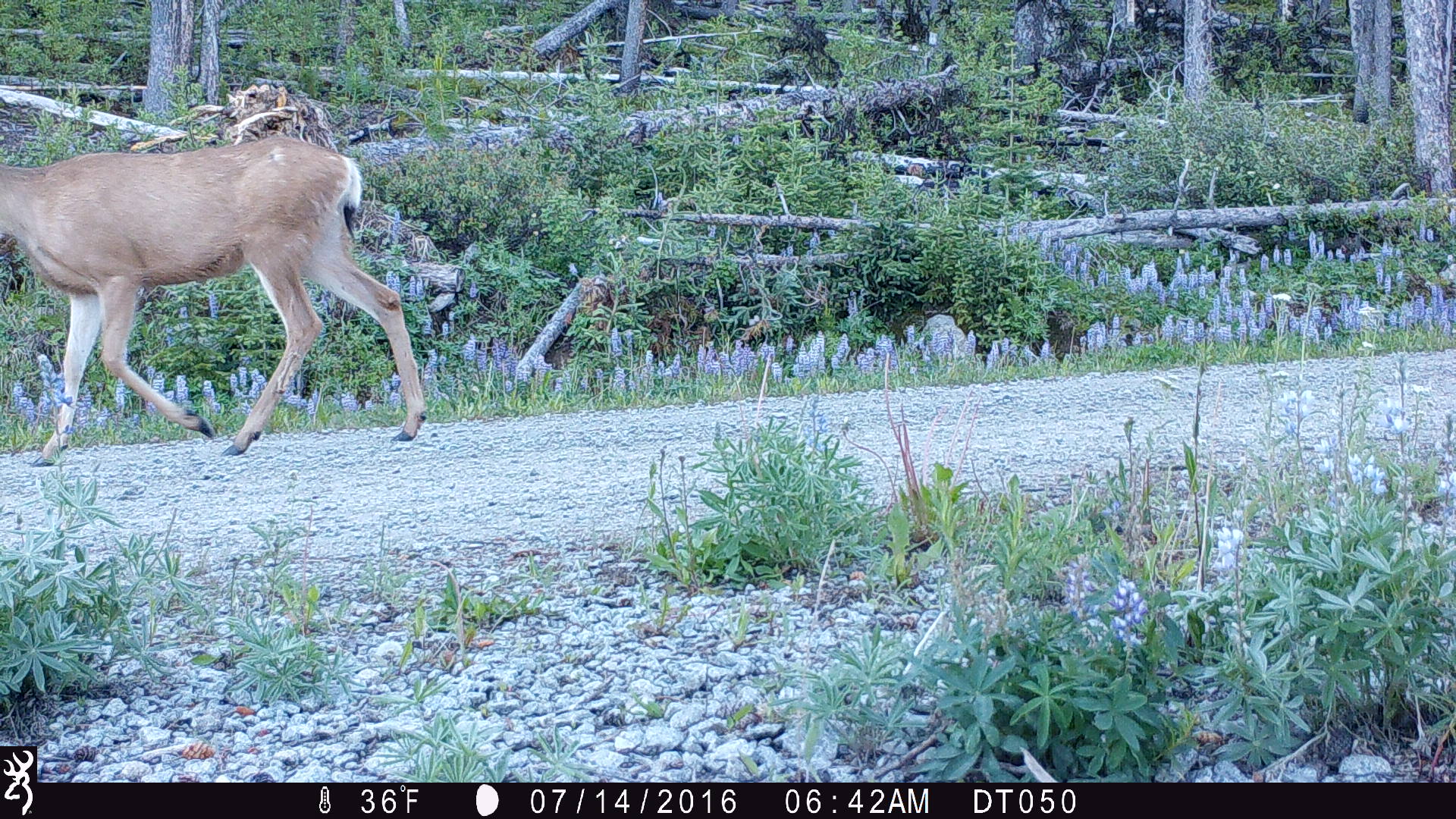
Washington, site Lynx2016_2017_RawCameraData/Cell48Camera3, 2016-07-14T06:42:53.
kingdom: Animalia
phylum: Chordata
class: Mammalia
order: Artiodactyla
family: Cervidae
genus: Odocoileus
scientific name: Odocoileus hemionus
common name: mule deer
Odocoileus hemionus (mule deer). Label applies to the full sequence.